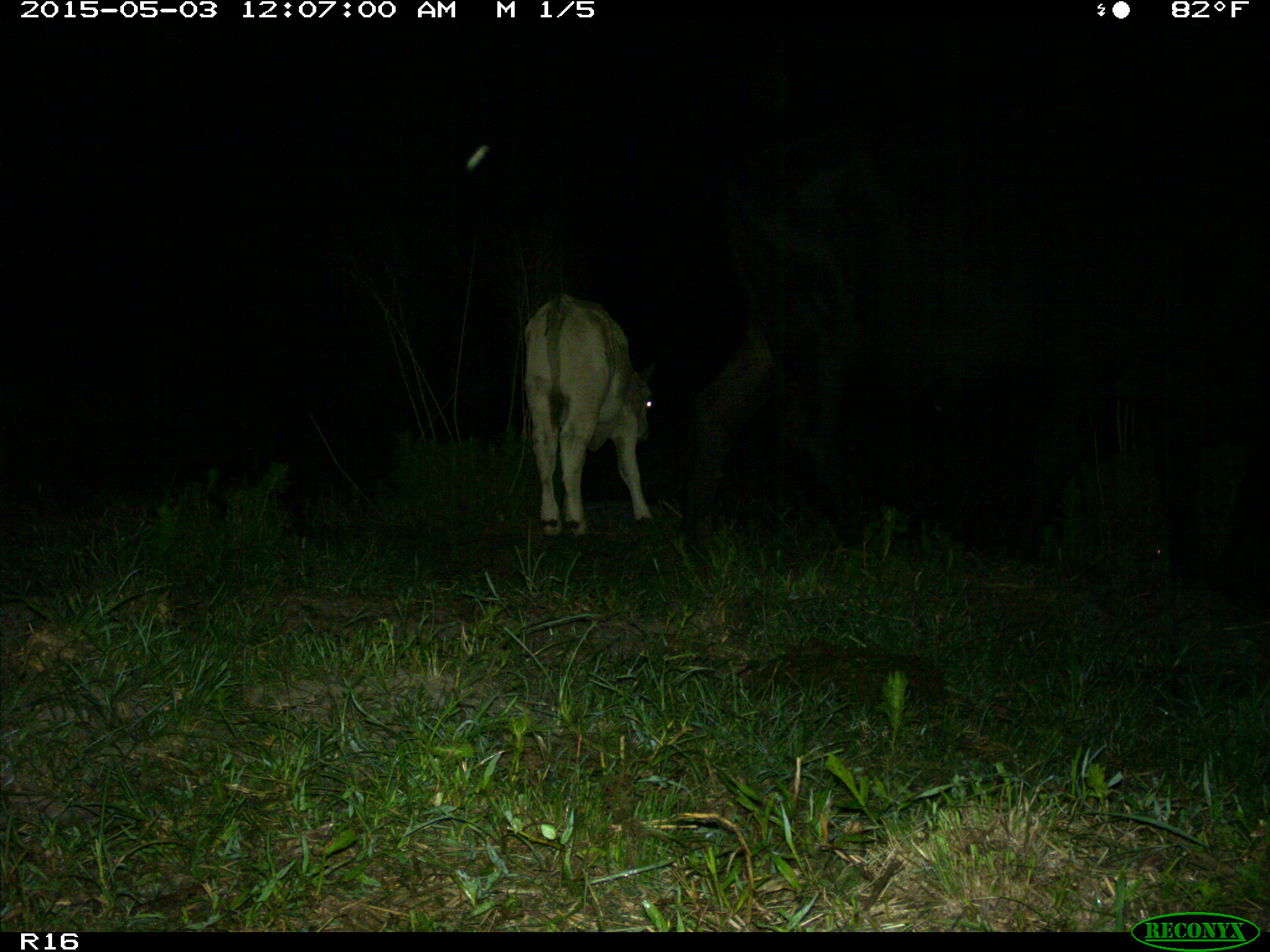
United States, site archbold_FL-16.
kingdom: Animalia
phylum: Chordata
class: Mammalia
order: Artiodactyla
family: Bovidae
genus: Bos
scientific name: Bos taurus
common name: domestic cow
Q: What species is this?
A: Bos taurus (domestic cow).